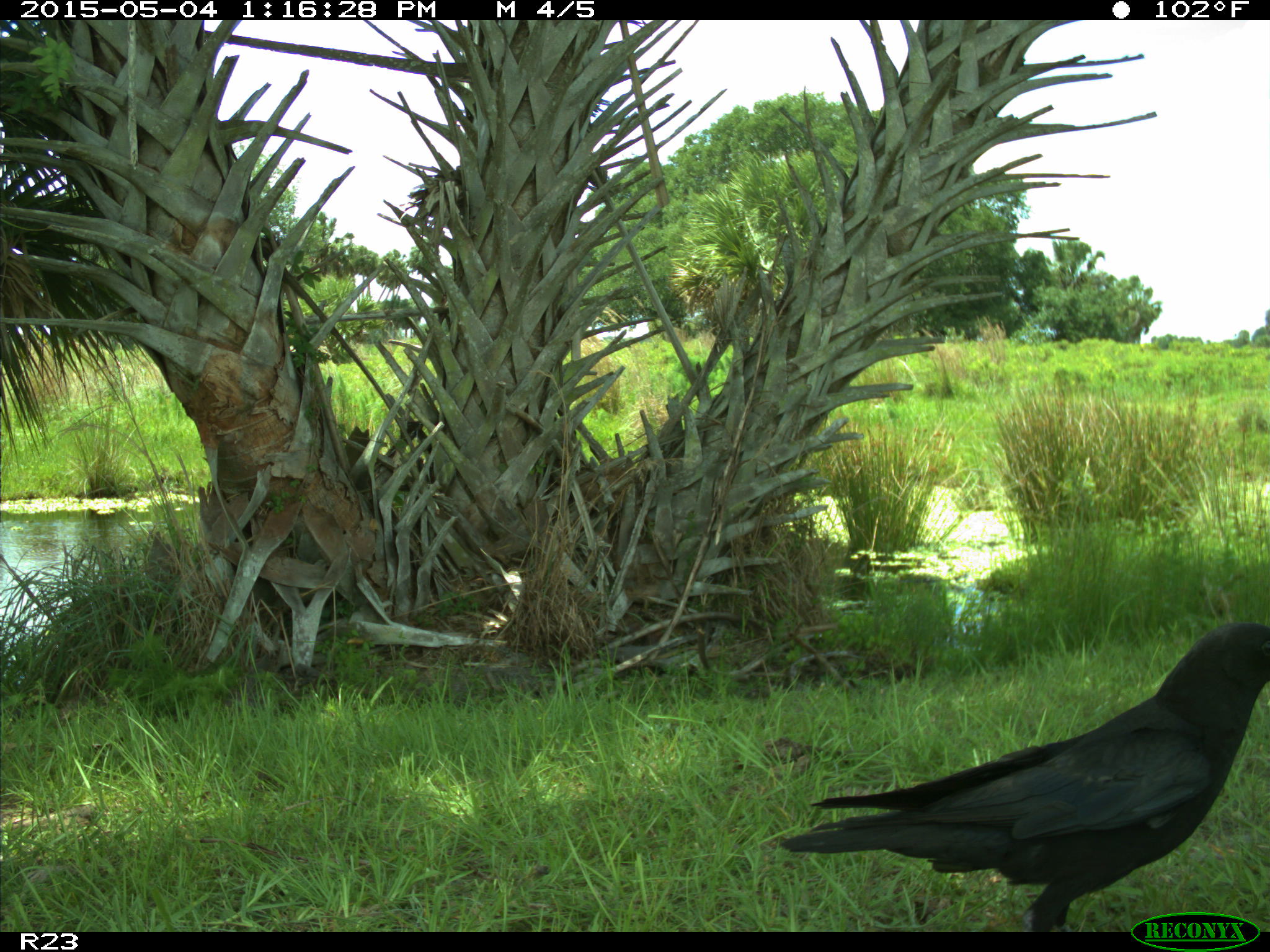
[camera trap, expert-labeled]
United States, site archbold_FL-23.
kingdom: Animalia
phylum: Chordata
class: Mammalia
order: Artiodactyla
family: Bovidae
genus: Bos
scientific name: Bos taurus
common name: domestic cow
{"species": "Bos taurus (domestic cow)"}